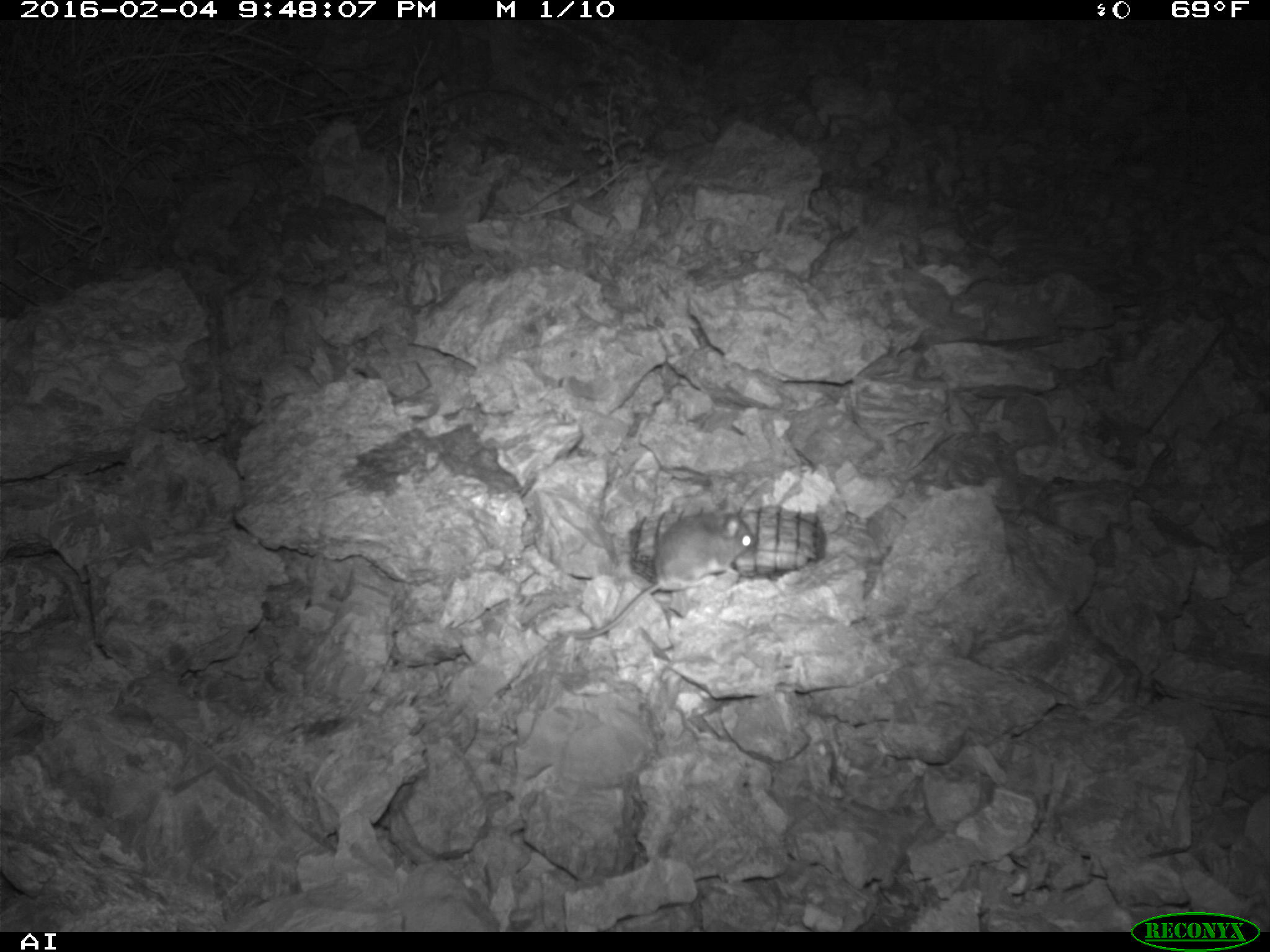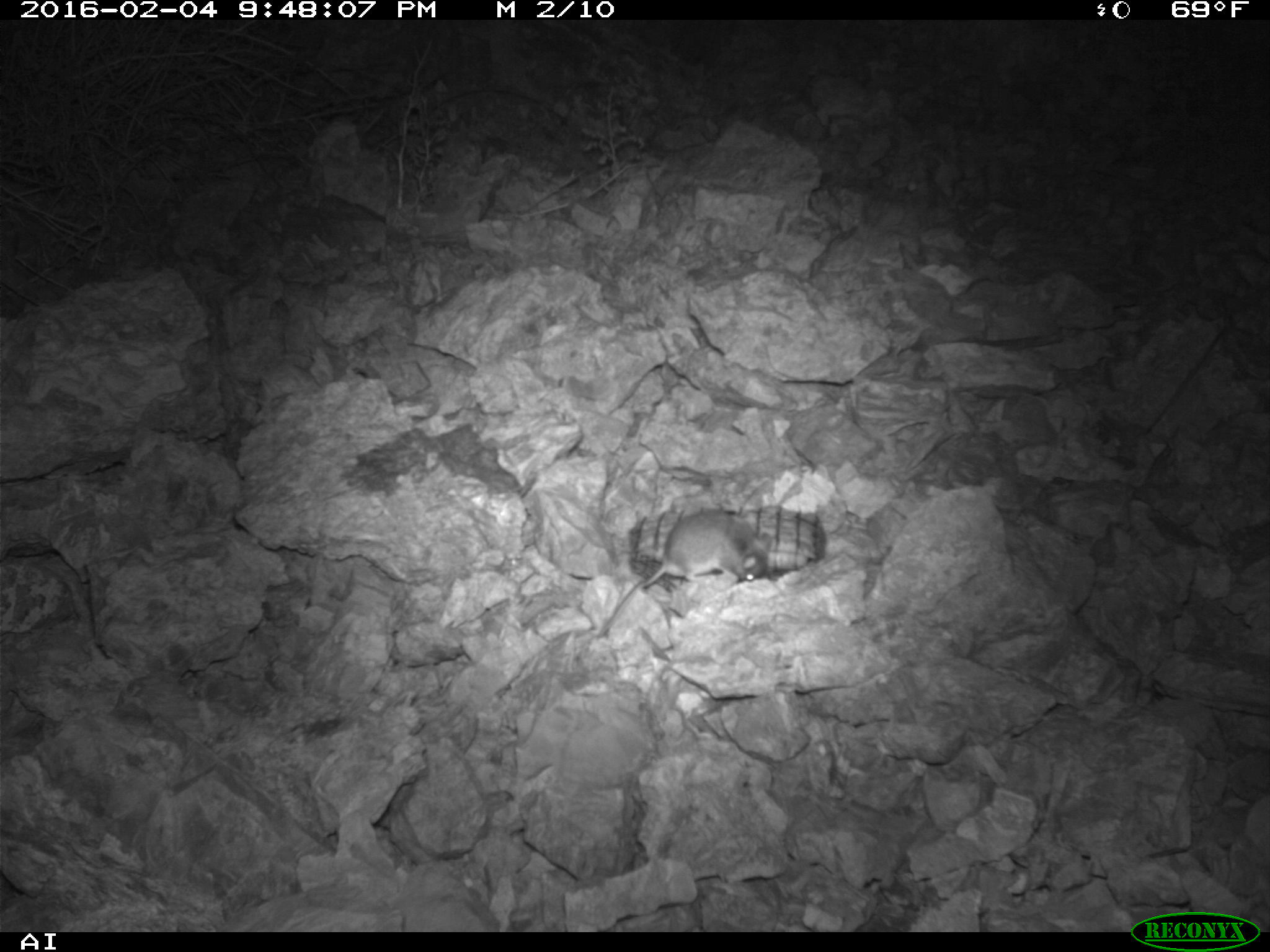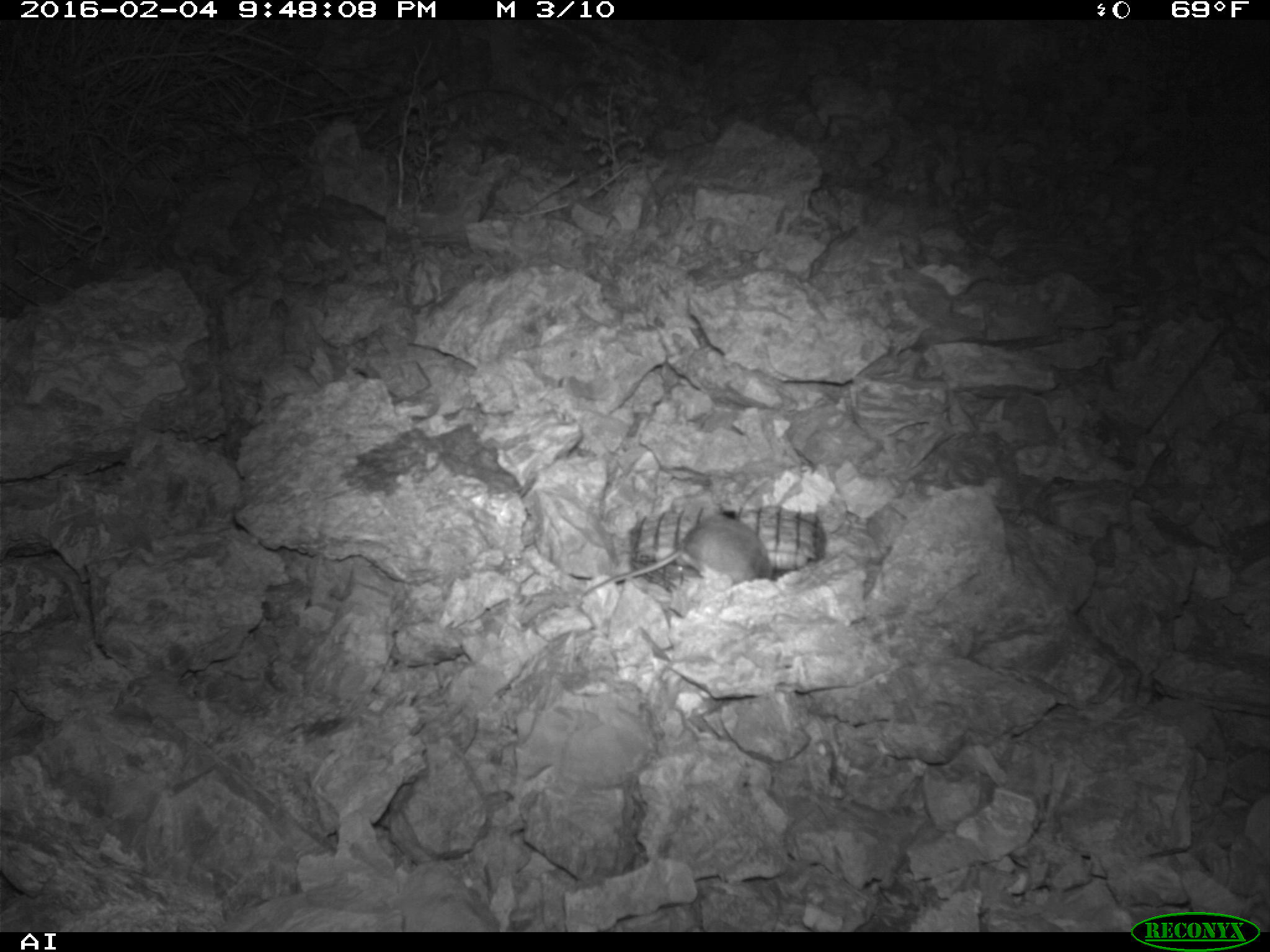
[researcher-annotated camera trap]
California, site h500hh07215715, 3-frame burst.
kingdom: Animalia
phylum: Chordata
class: Mammalia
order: Rodentia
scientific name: Rodentia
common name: rodent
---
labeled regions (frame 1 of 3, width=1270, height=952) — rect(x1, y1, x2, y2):
rodent: rect(573, 495, 755, 640)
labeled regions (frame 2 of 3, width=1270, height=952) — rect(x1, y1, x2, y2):
rodent: rect(598, 510, 772, 635)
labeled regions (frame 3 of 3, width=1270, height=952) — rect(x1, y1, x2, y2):
rodent: rect(574, 515, 774, 600)